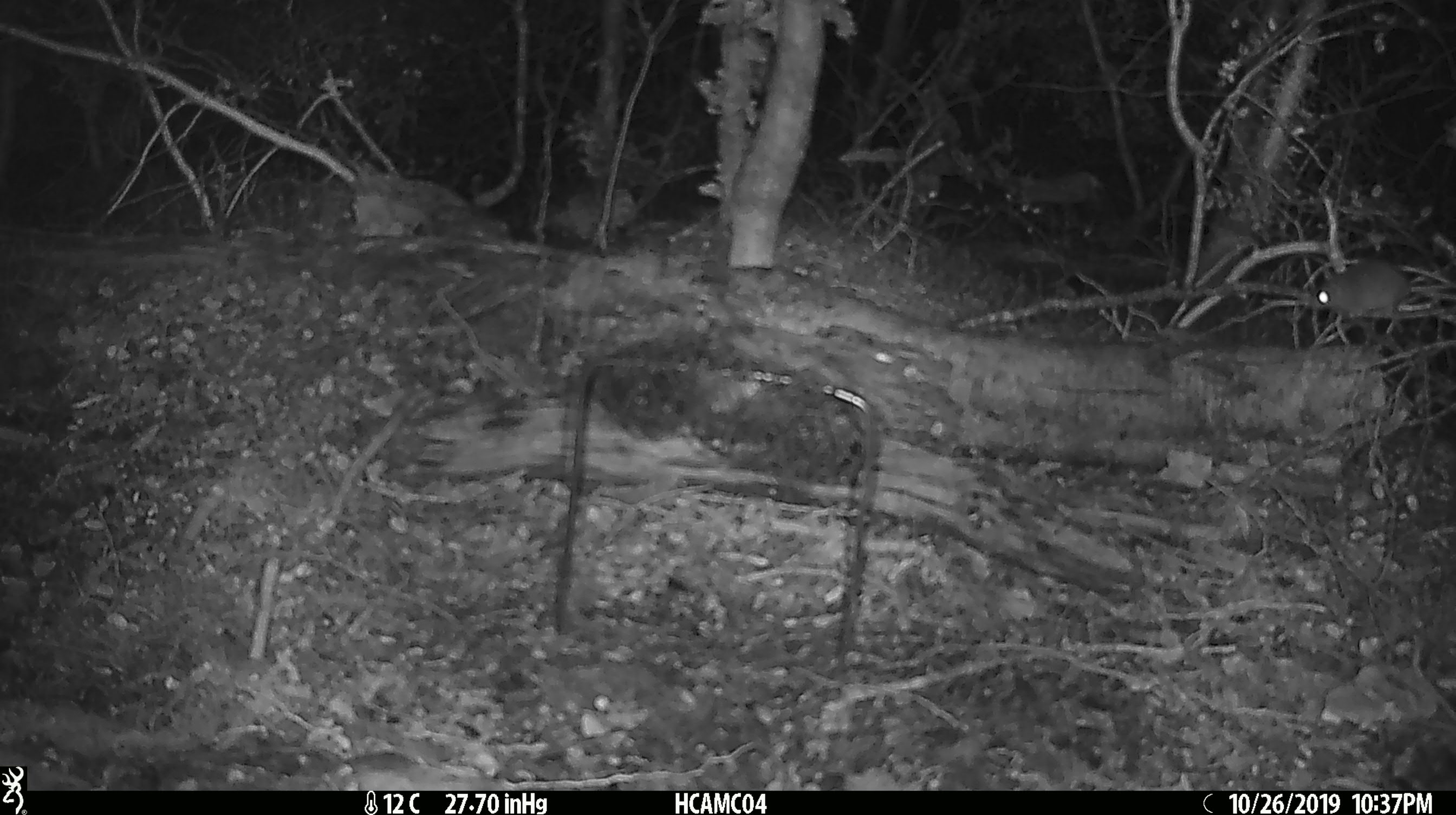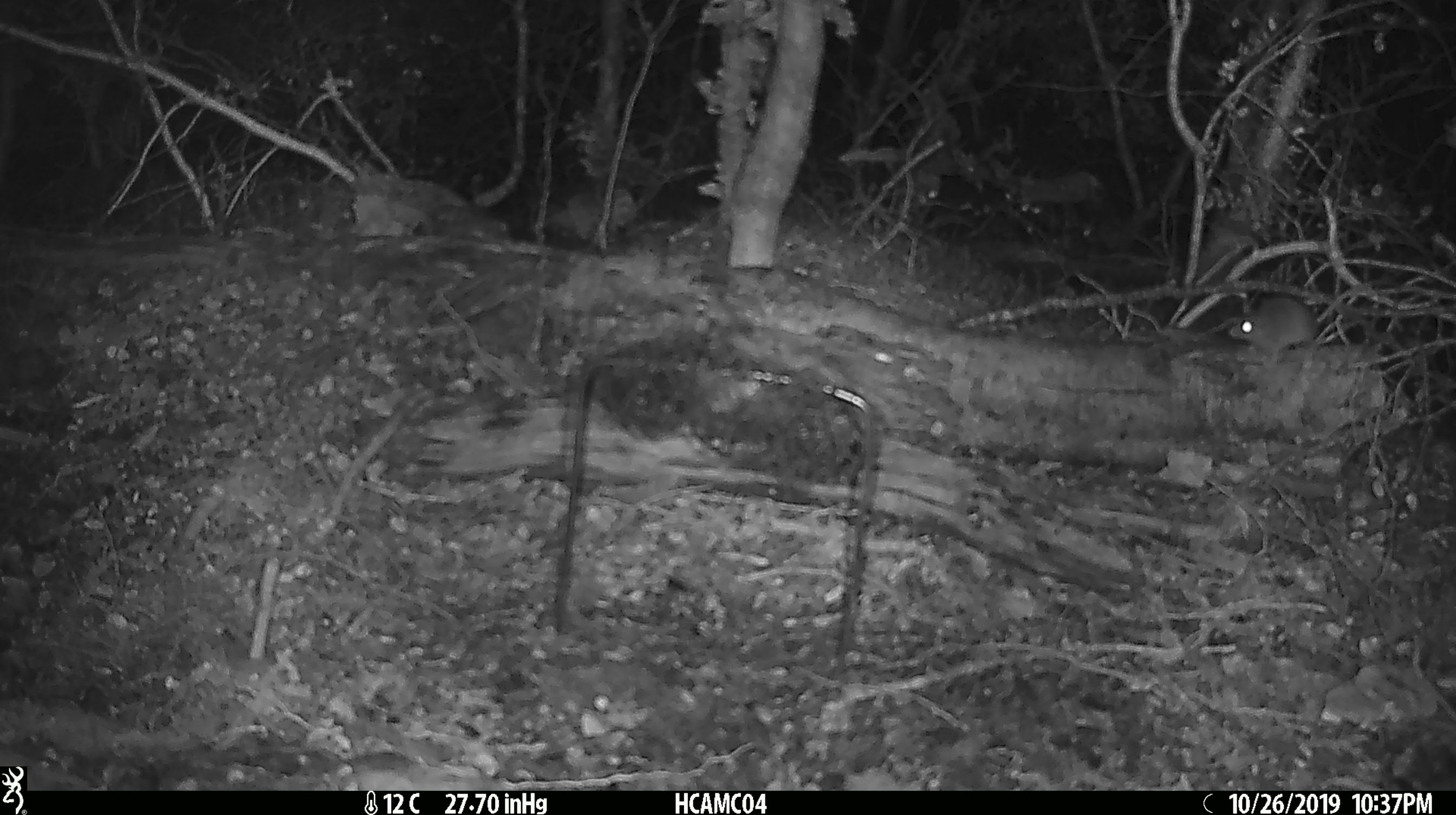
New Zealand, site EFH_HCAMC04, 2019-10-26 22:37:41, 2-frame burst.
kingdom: Animalia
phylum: Chordata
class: Mammalia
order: Rodentia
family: Muridae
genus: Mus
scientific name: Mus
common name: mouse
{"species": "mouse (Mus)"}